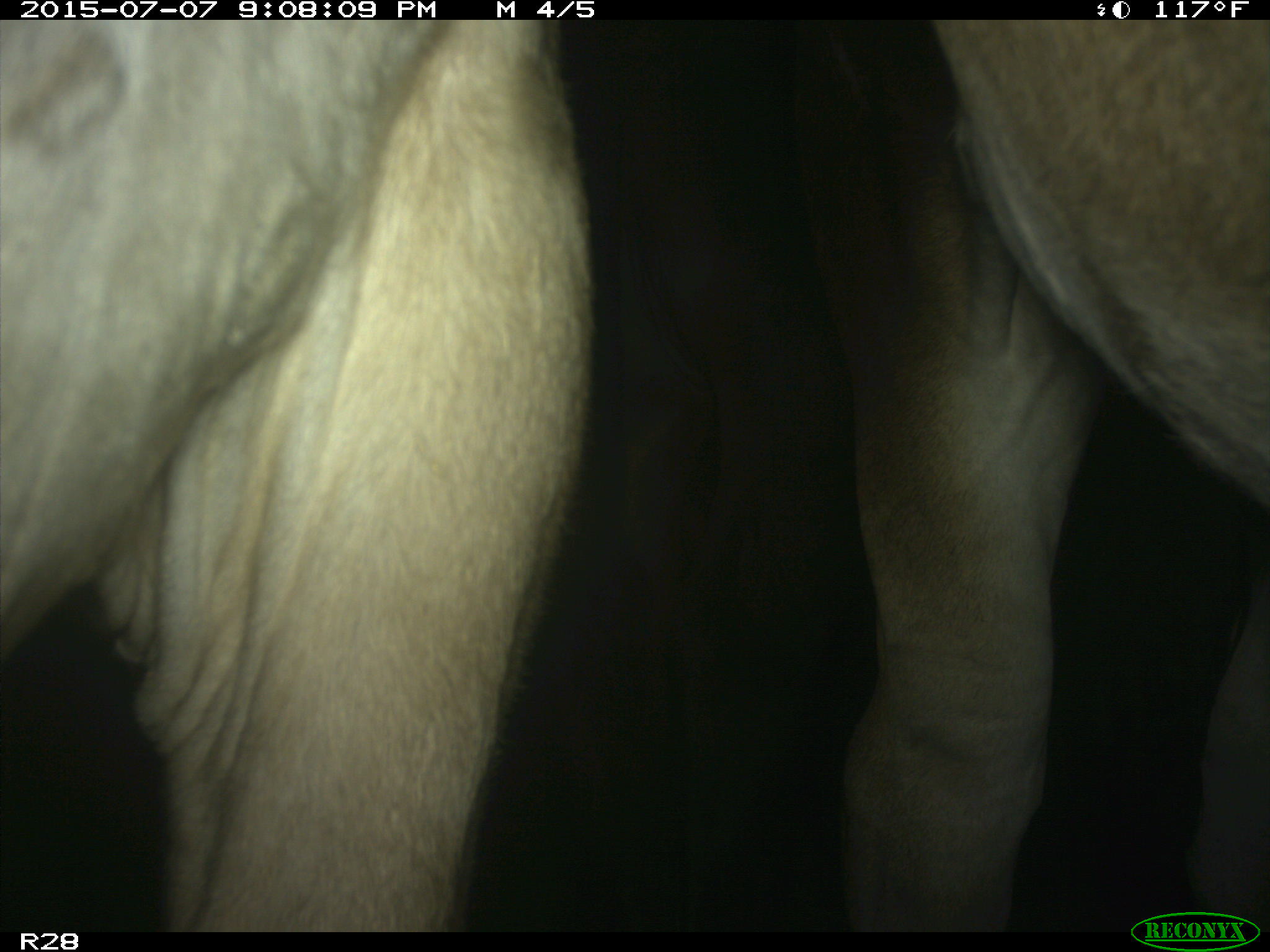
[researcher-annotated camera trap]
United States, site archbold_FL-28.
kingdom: Animalia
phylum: Chordata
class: Mammalia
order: Artiodactyla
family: Bovidae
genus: Bos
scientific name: Bos taurus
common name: domestic cow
Bos taurus (domestic cow).